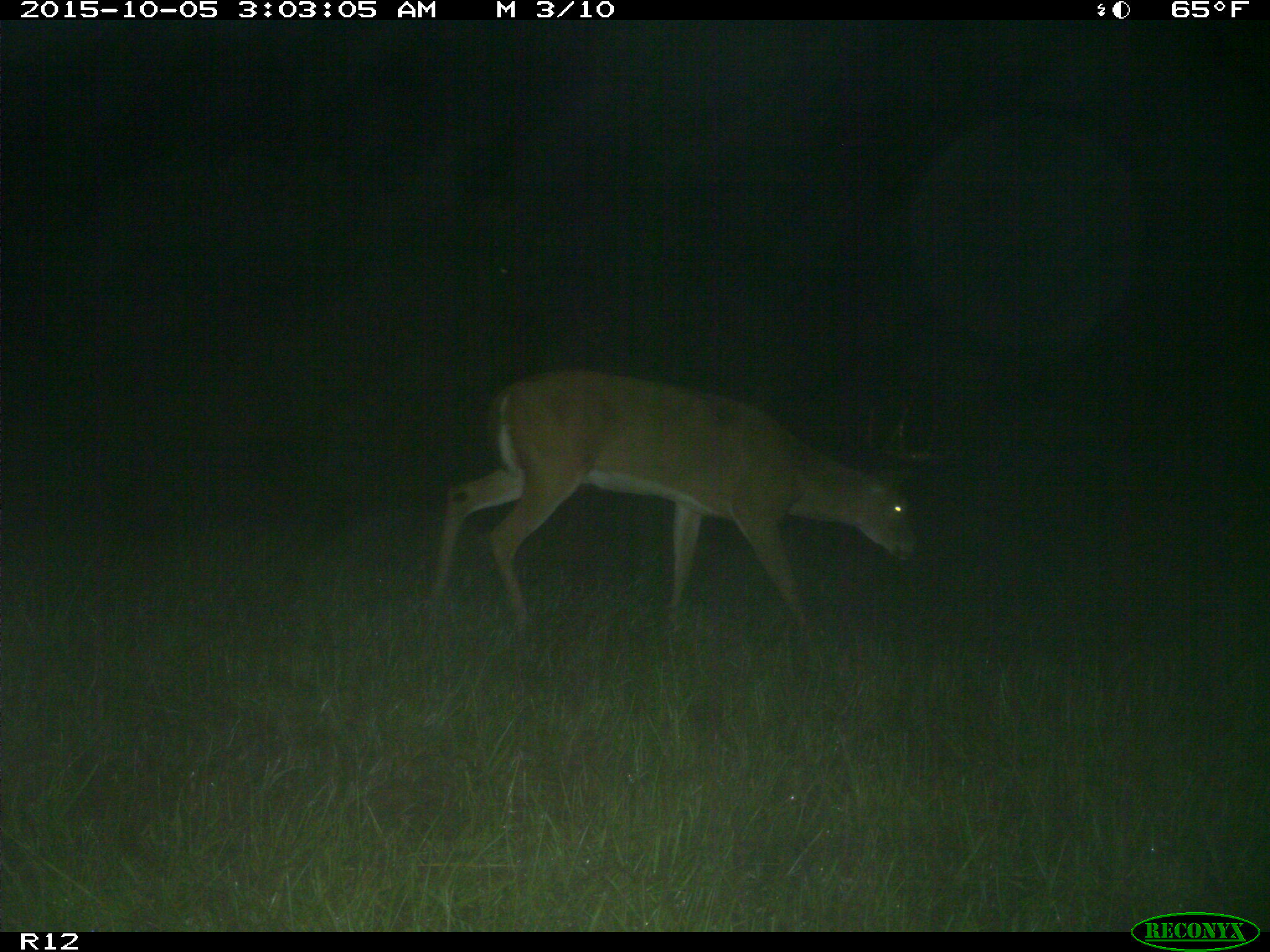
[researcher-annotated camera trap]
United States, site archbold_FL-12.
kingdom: Animalia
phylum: Chordata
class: Mammalia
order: Artiodactyla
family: Cervidae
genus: Odocoileus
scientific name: Odocoileus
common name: deer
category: unidentified deer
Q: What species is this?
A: Unidentified deer (deer) (Odocoileus).